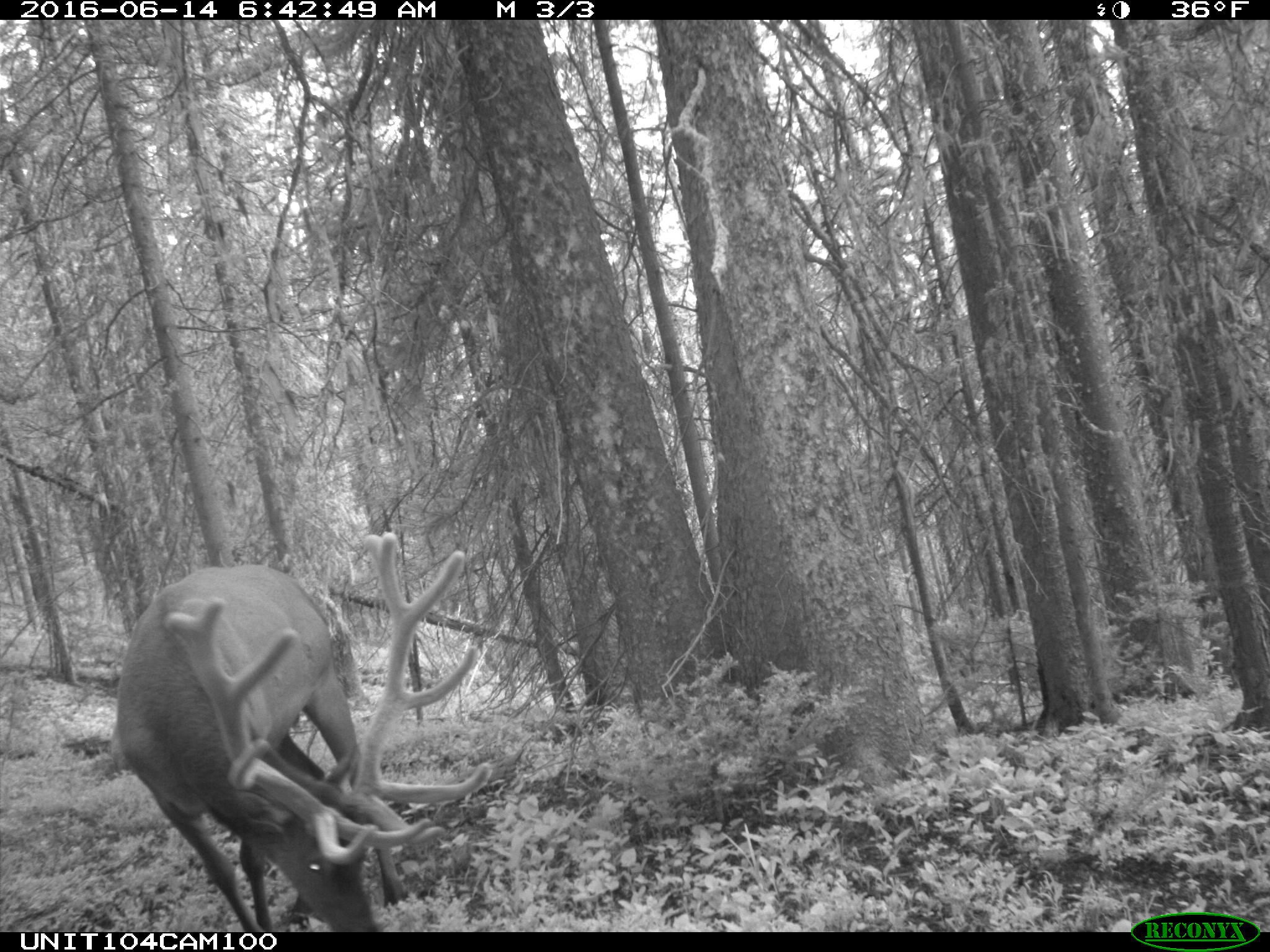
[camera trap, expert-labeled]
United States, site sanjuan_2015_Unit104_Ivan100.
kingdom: Animalia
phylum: Chordata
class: Mammalia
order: Artiodactyla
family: Cervidae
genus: Cervus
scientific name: Cervus elaphus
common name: red deer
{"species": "Cervus elaphus (red deer)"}